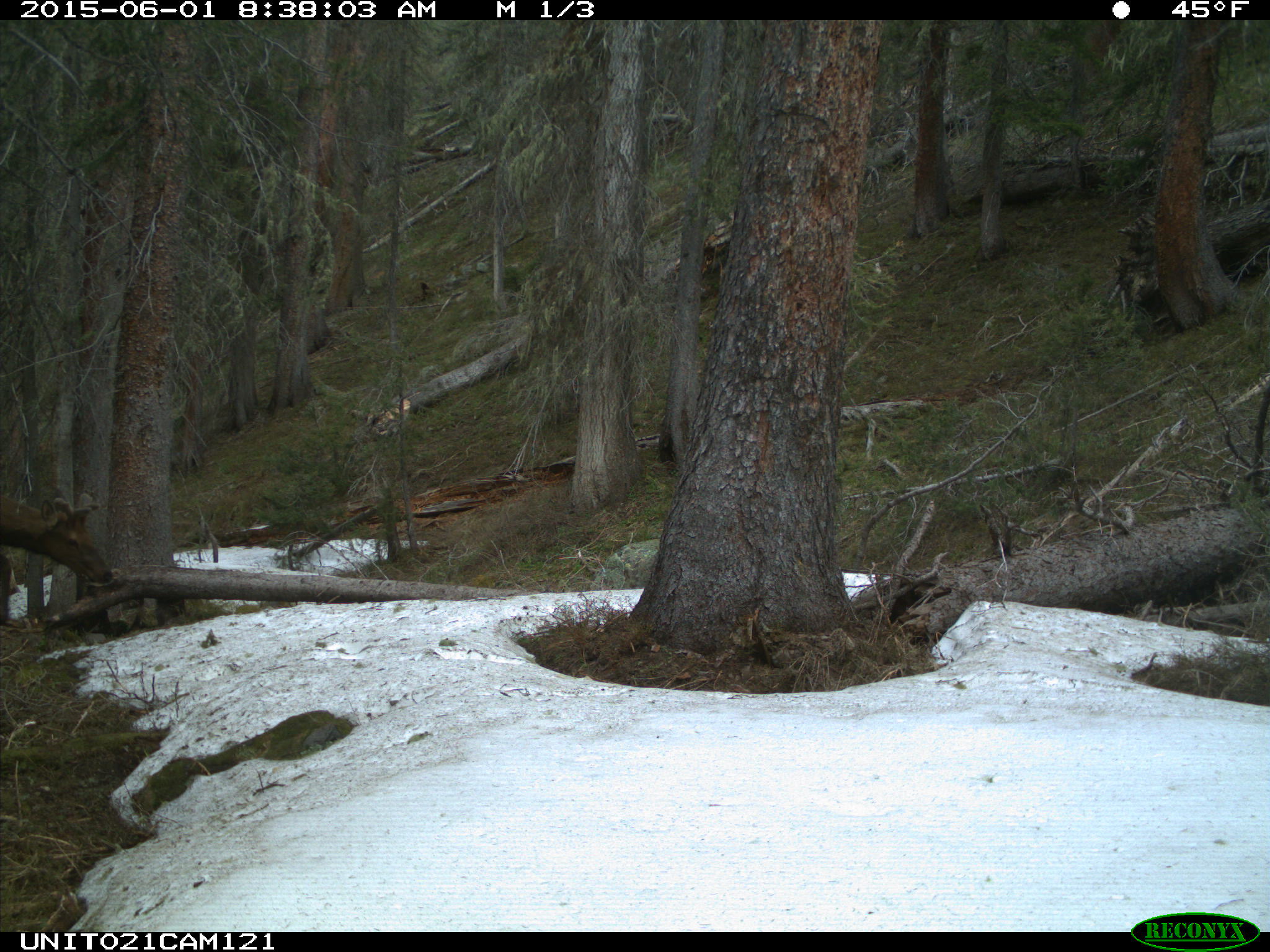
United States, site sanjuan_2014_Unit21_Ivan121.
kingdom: Animalia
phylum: Chordata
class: Mammalia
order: Artiodactyla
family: Cervidae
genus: Cervus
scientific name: Cervus elaphus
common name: red deer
Cervus elaphus (red deer).